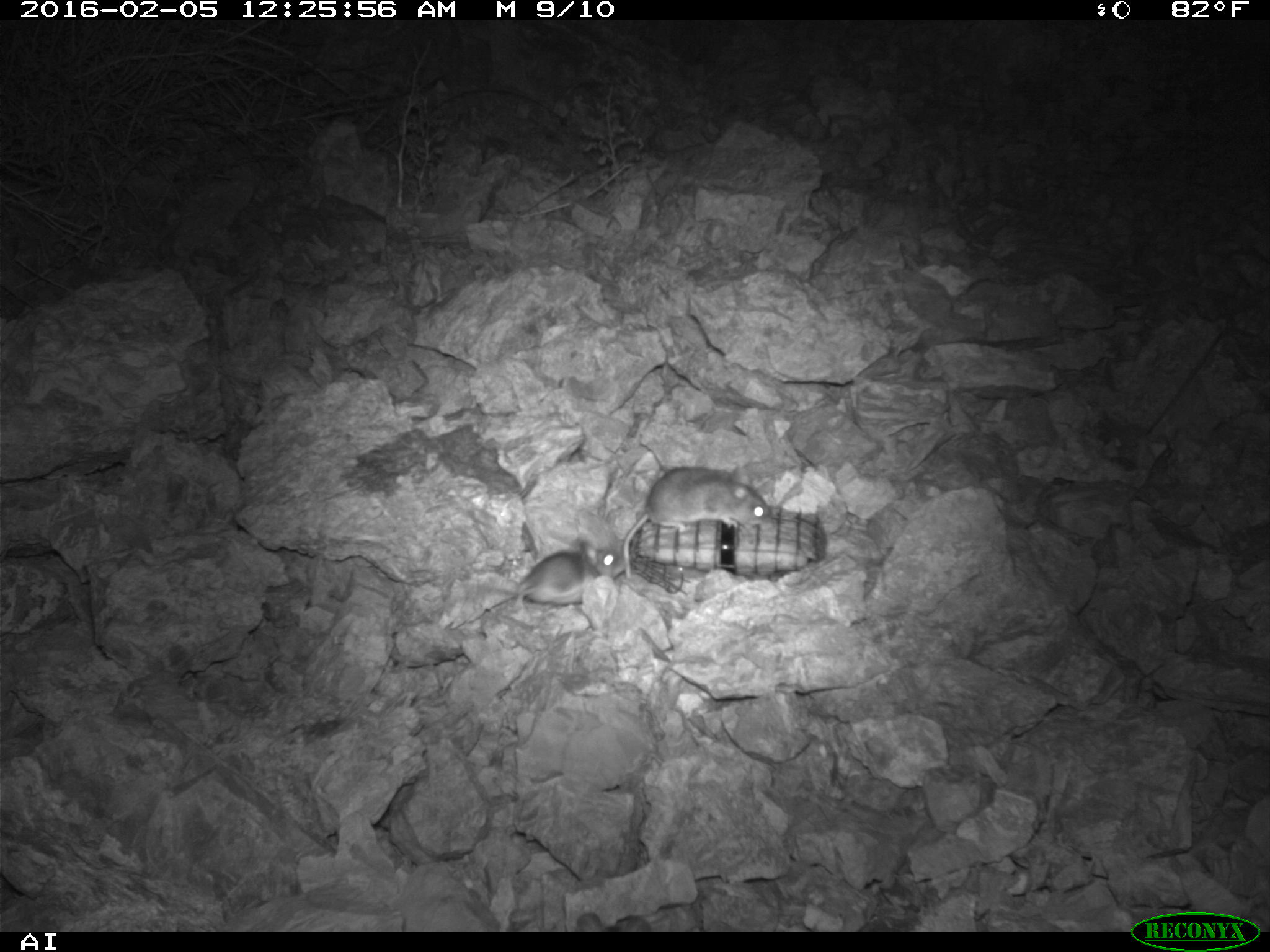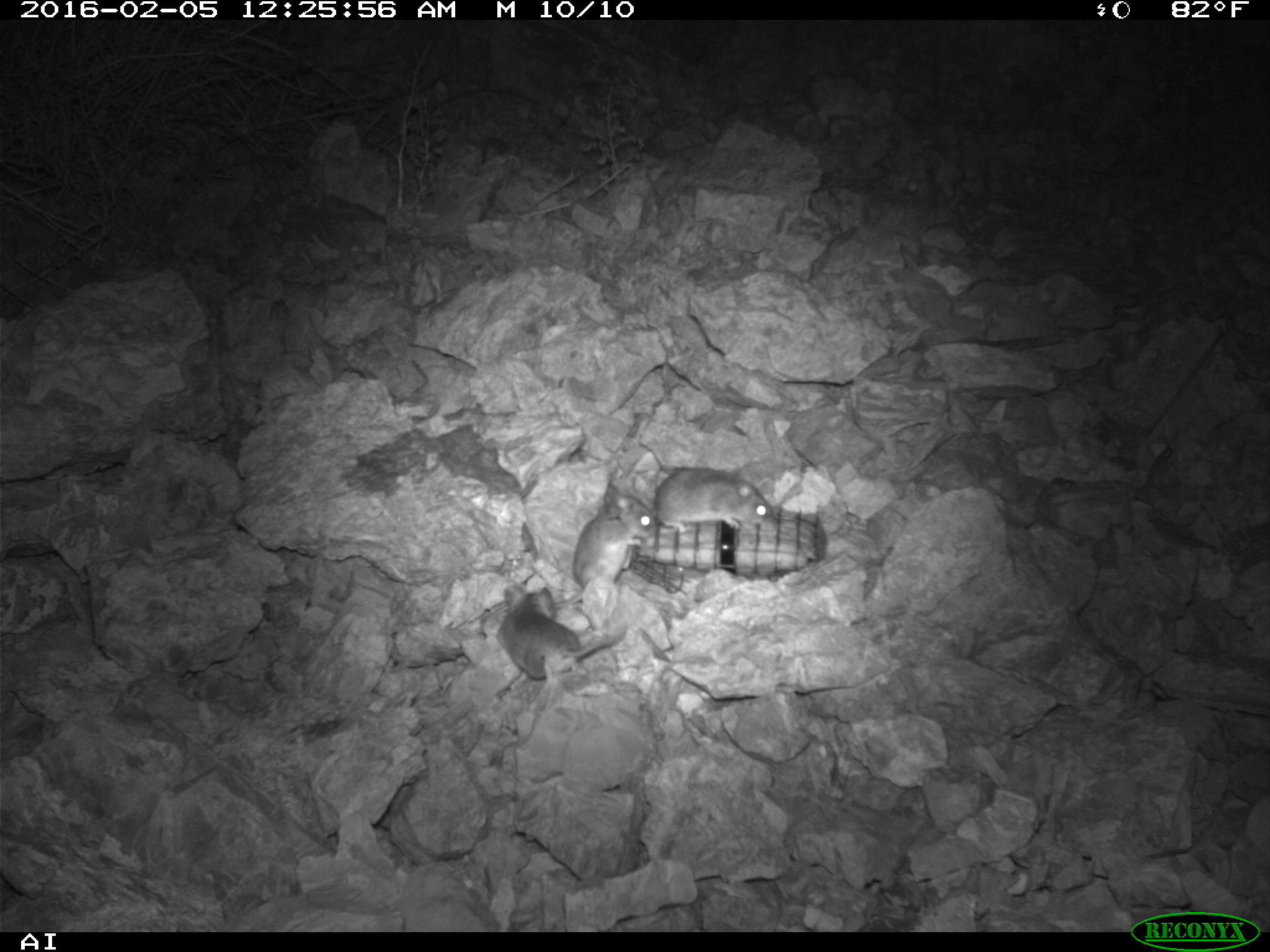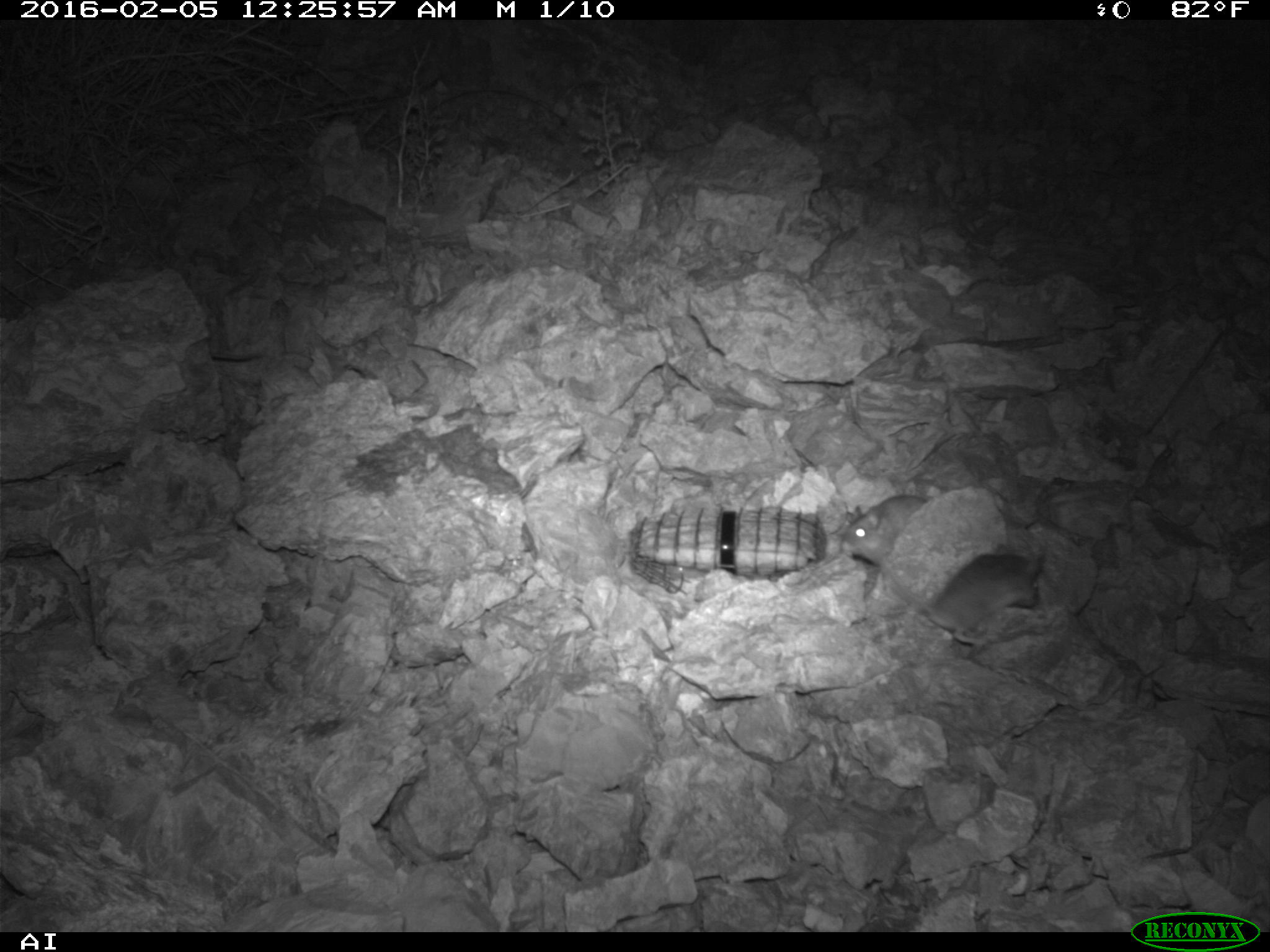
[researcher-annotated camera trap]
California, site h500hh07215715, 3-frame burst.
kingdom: Animalia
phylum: Chordata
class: Mammalia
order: Rodentia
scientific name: Rodentia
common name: rodent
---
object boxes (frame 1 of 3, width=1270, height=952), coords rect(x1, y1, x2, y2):
rodent: rect(623, 467, 770, 578); rect(514, 541, 631, 609)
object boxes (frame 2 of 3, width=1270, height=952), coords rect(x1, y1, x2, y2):
rodent: rect(554, 484, 658, 609); rect(496, 586, 624, 679); rect(655, 469, 772, 534)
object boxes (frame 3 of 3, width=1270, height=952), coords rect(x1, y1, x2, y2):
rodent: rect(881, 543, 1041, 648); rect(841, 493, 926, 565)